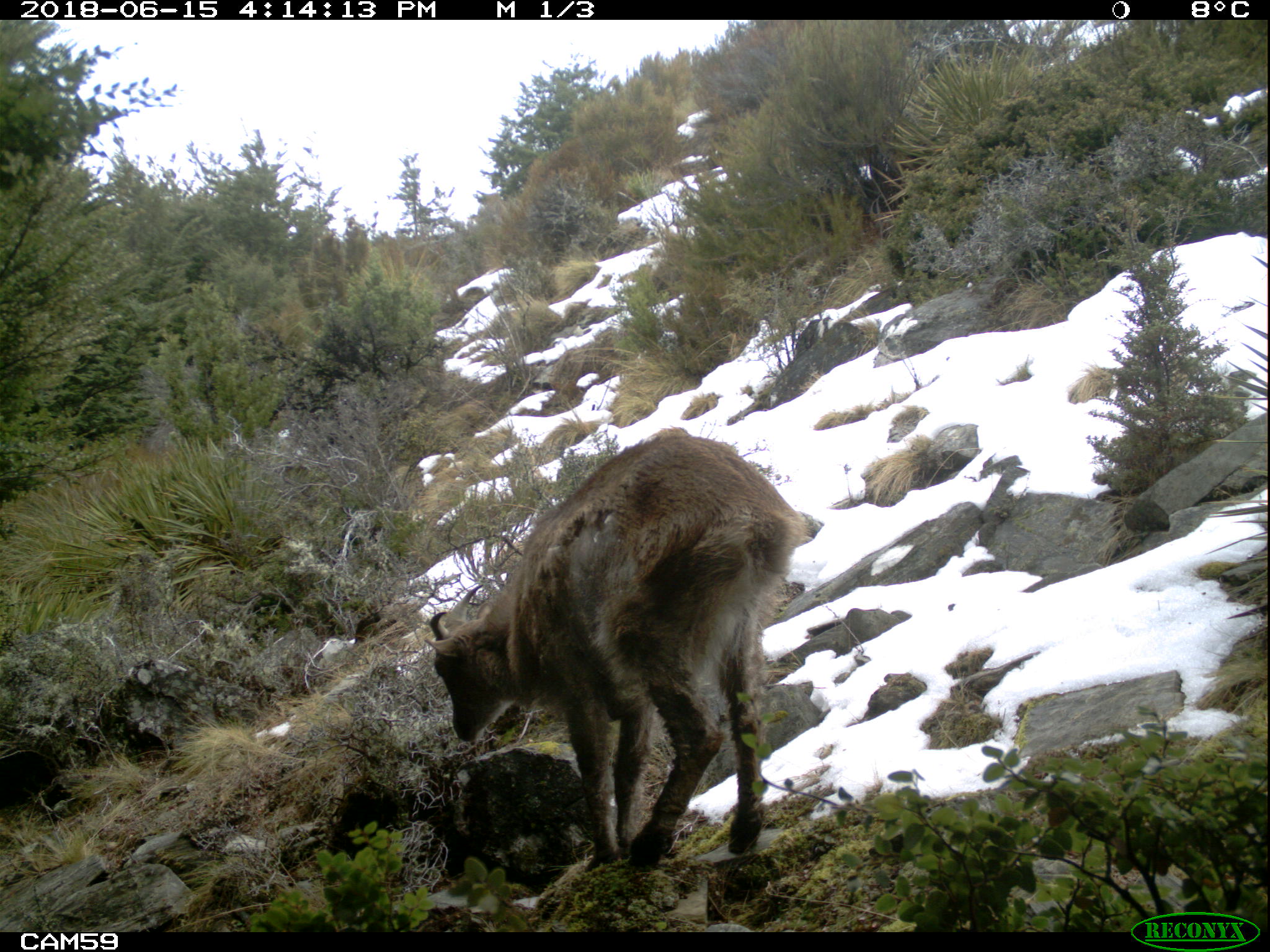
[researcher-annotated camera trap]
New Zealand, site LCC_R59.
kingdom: Animalia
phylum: Chordata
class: Mammalia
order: Artiodactyla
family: Bovidae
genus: Nilgiritragus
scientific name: Nilgiritragus hylocrius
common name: tahr